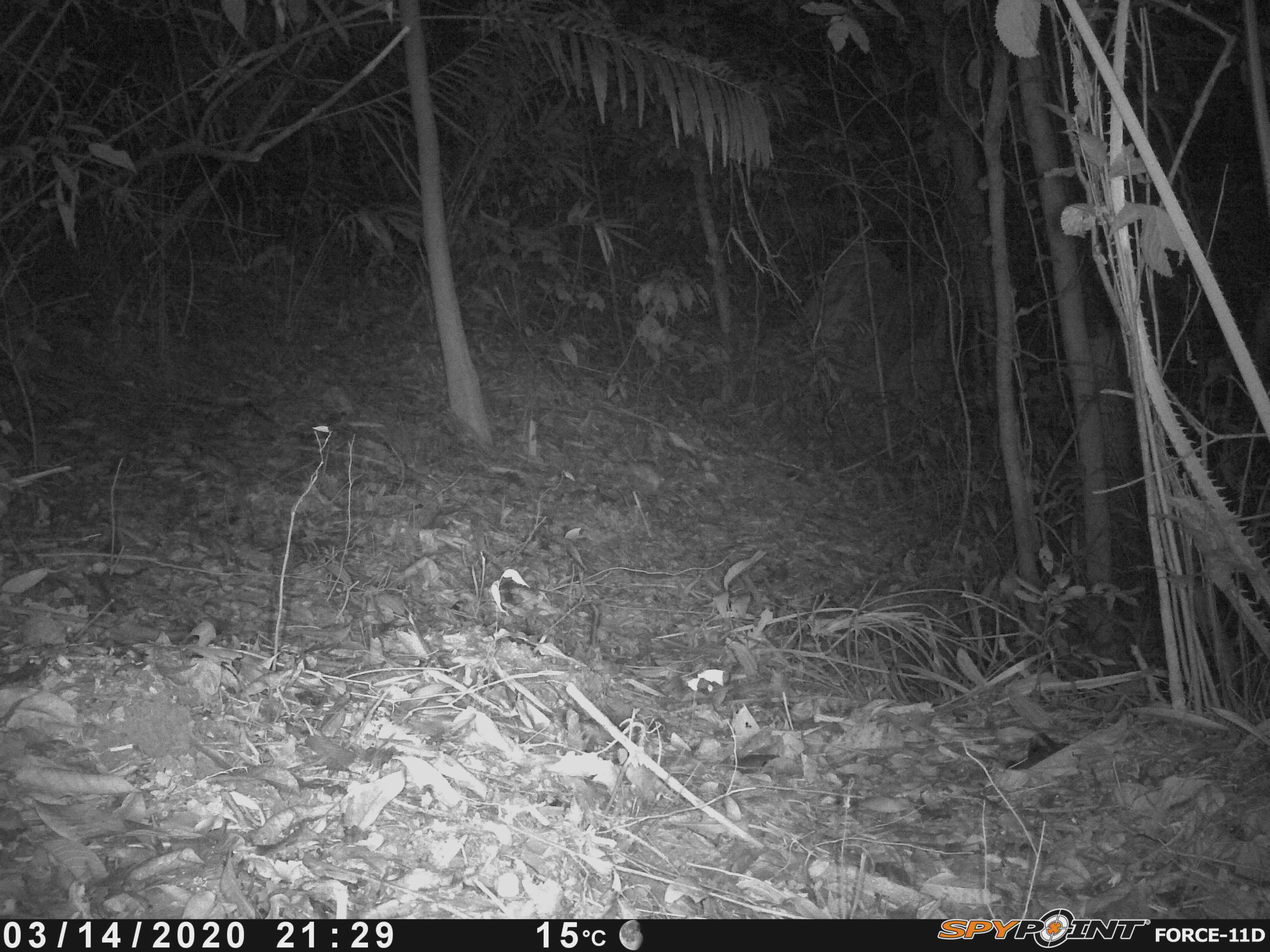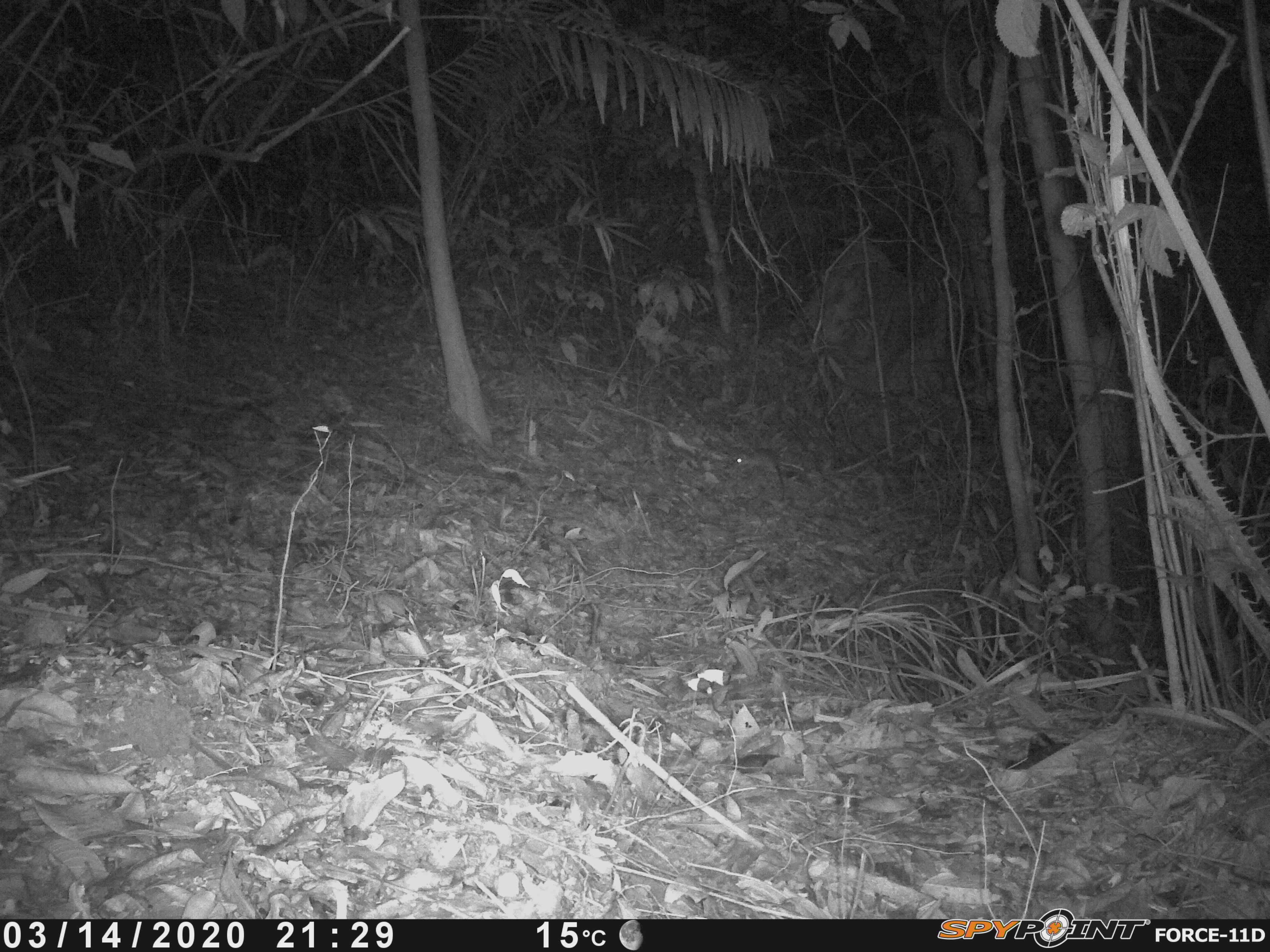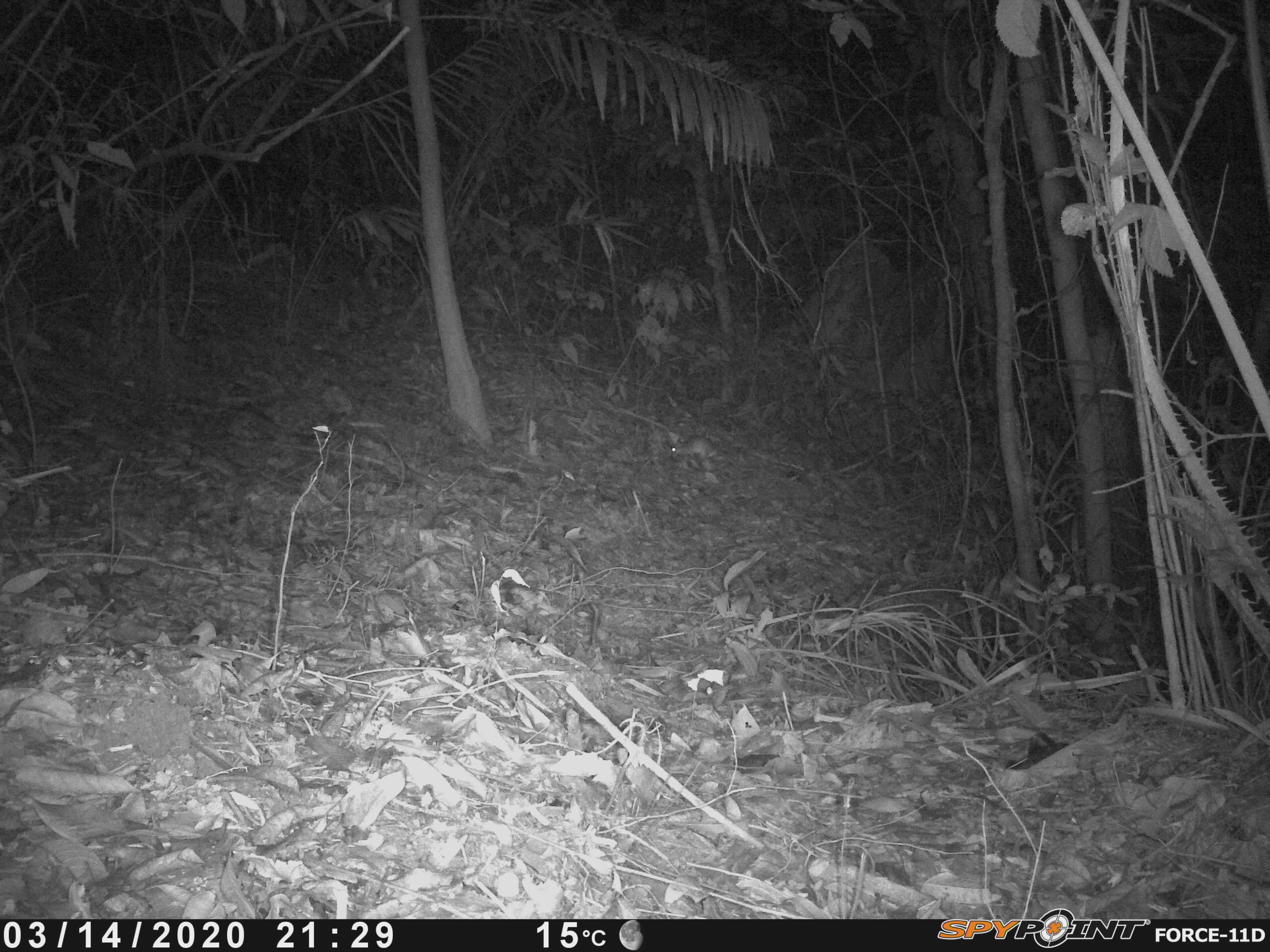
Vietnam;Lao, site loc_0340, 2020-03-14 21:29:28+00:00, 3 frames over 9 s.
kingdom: Animalia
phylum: Chordata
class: Mammalia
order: Rodentia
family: Muridae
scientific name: Muridae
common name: old-world mice and rats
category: unidentified murid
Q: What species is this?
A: Unidentified murid (old-world mice and rats) (Muridae).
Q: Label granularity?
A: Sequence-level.